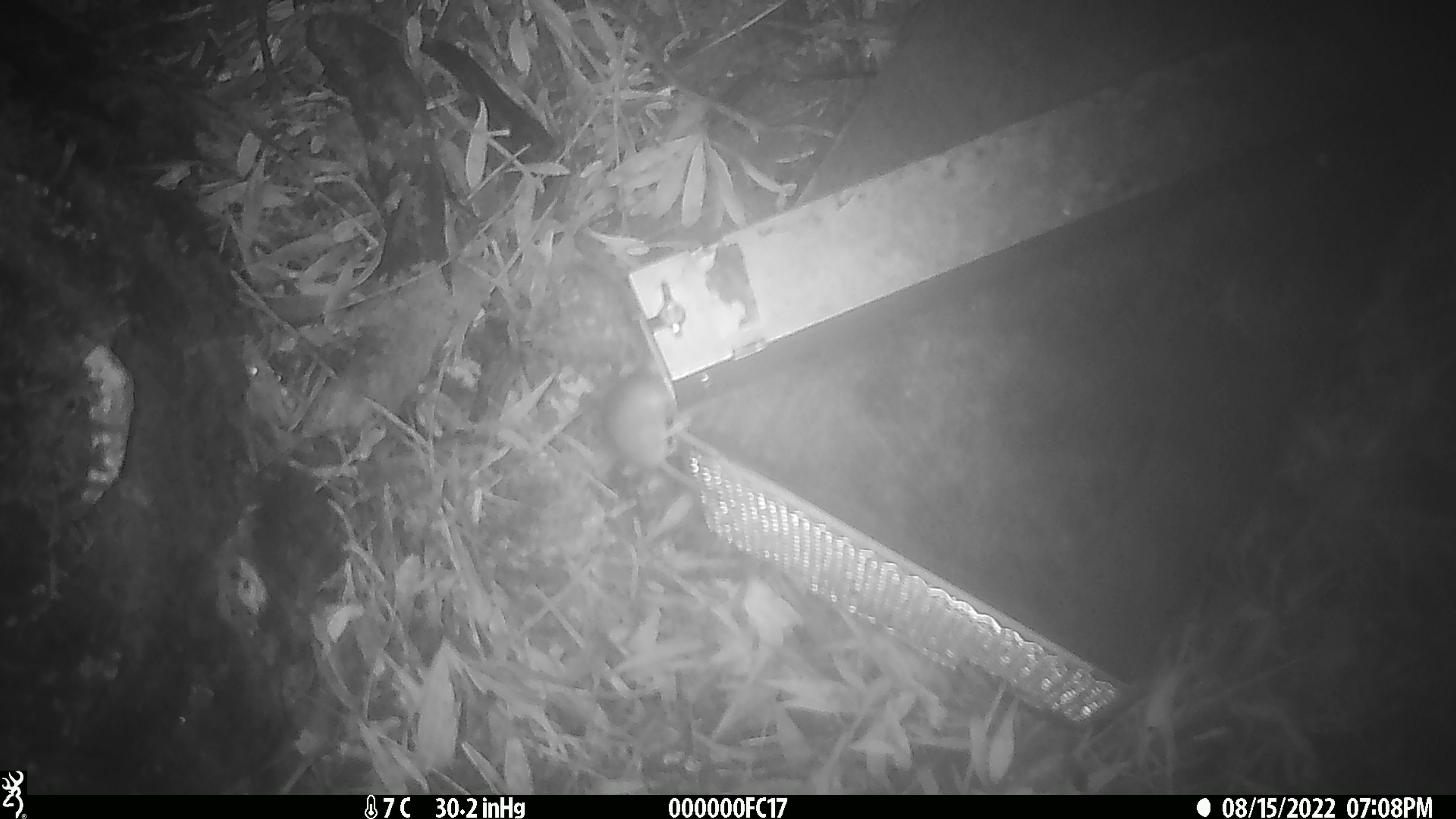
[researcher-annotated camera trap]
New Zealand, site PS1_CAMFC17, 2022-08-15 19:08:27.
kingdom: Animalia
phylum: Chordata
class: Mammalia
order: Rodentia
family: Muridae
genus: Mus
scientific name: Mus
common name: mouse